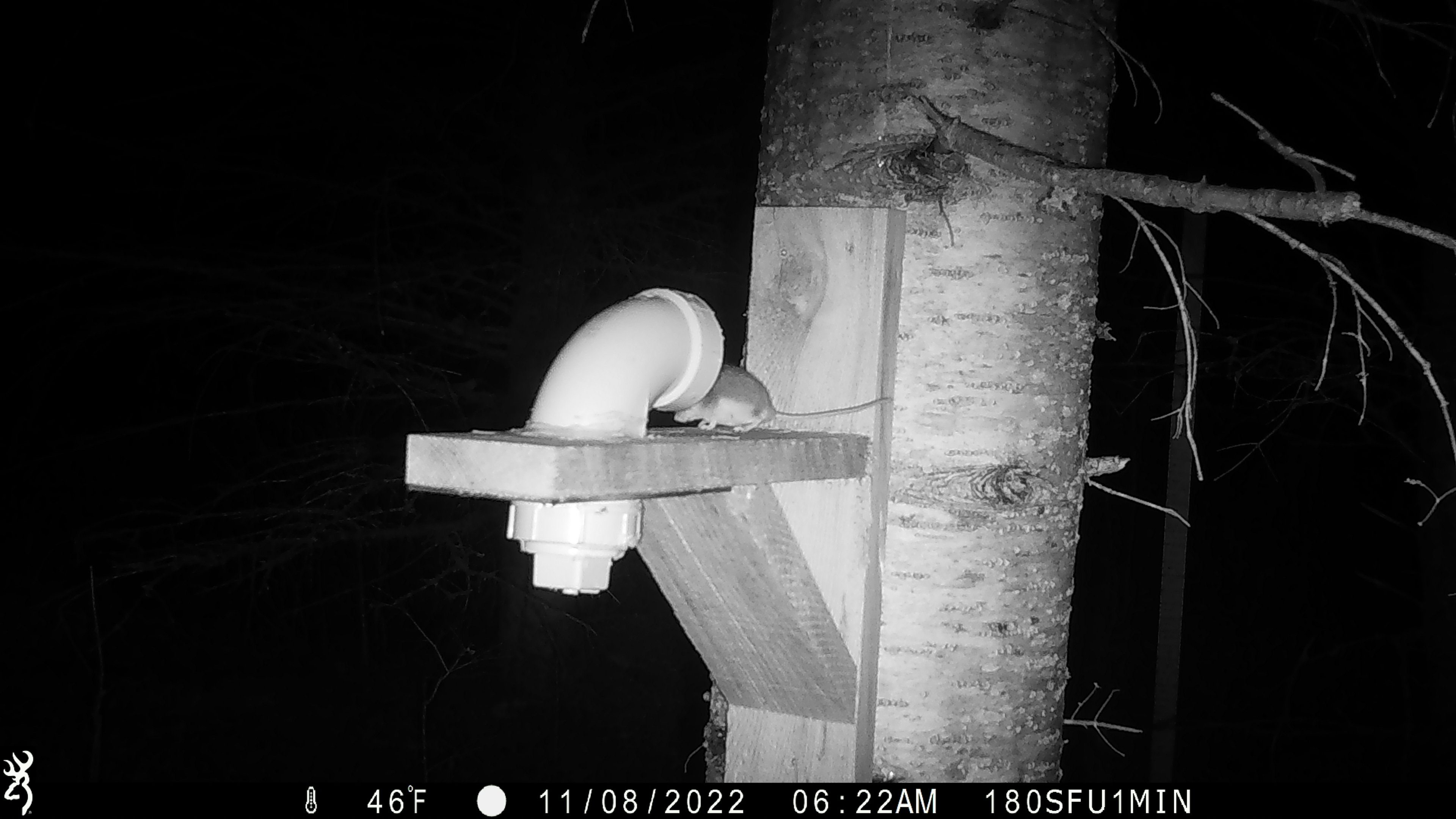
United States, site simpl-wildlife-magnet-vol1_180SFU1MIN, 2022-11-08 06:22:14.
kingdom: Animalia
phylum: Chordata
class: Mammalia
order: Rodentia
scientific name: Rodentia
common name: mouse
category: mouse sp.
Mouse sp. (mouse) (Rodentia).